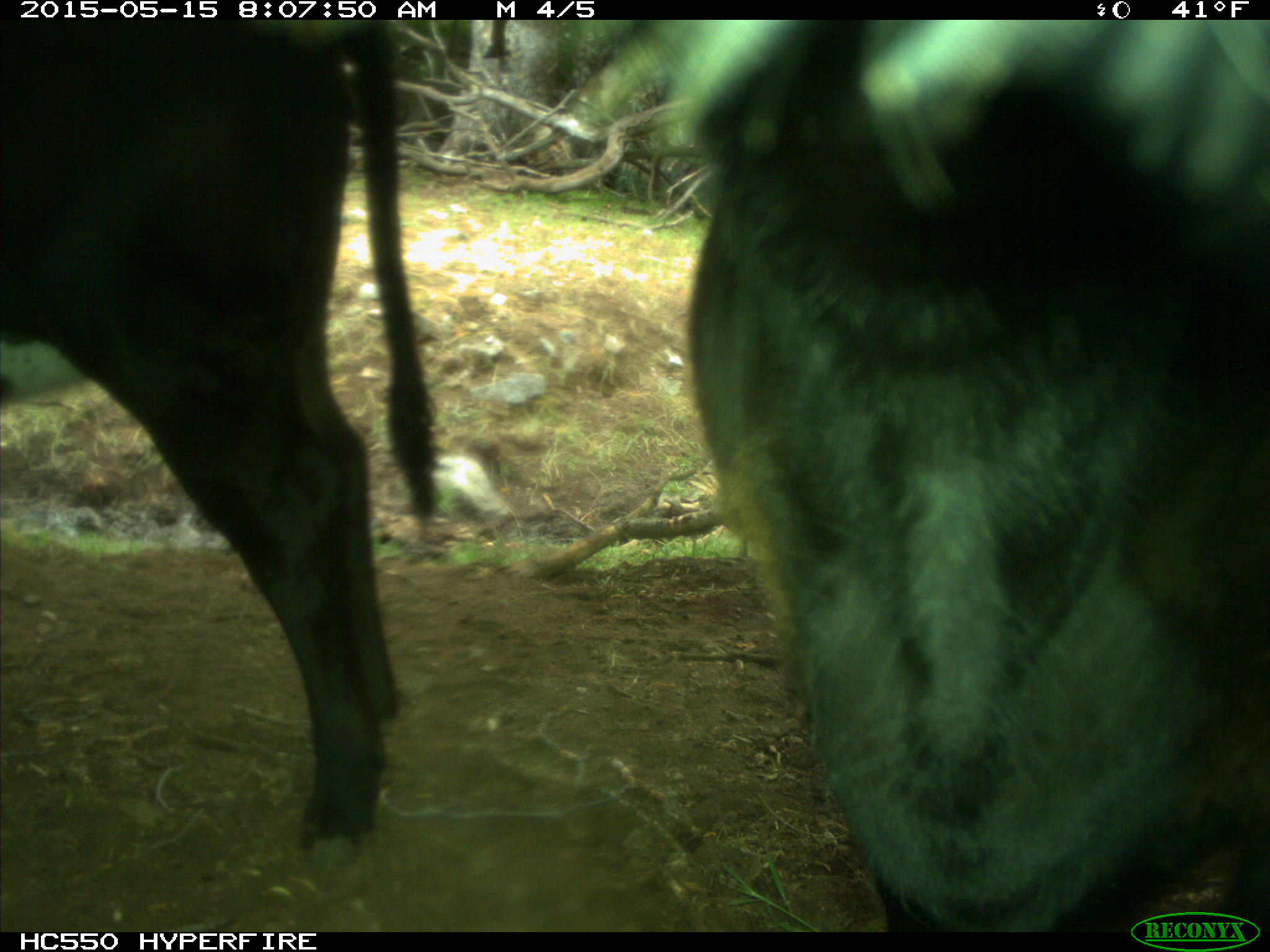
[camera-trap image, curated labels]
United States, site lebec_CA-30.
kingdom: Animalia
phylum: Chordata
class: Mammalia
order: Artiodactyla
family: Bovidae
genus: Bos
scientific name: Bos taurus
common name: domestic cow